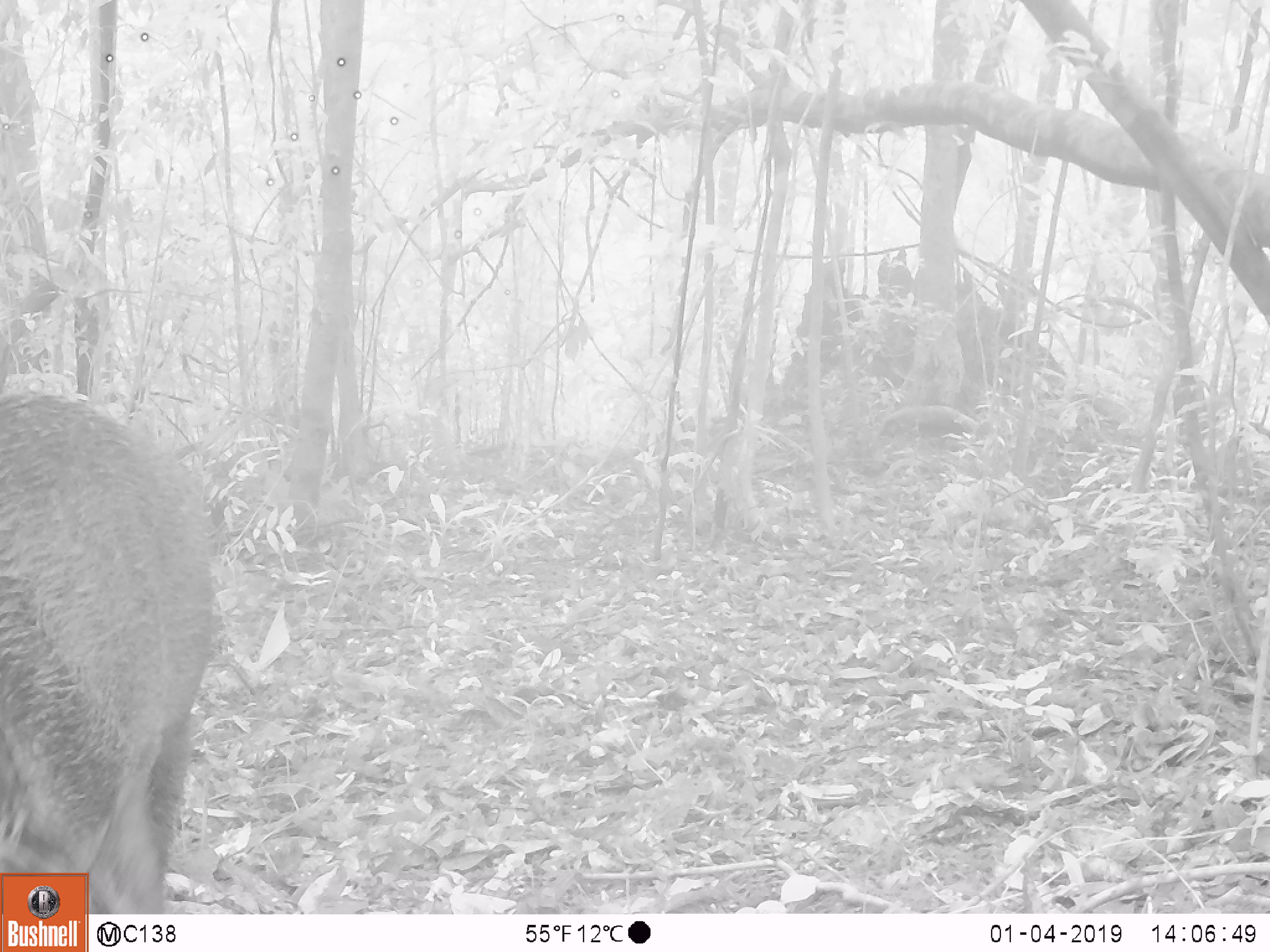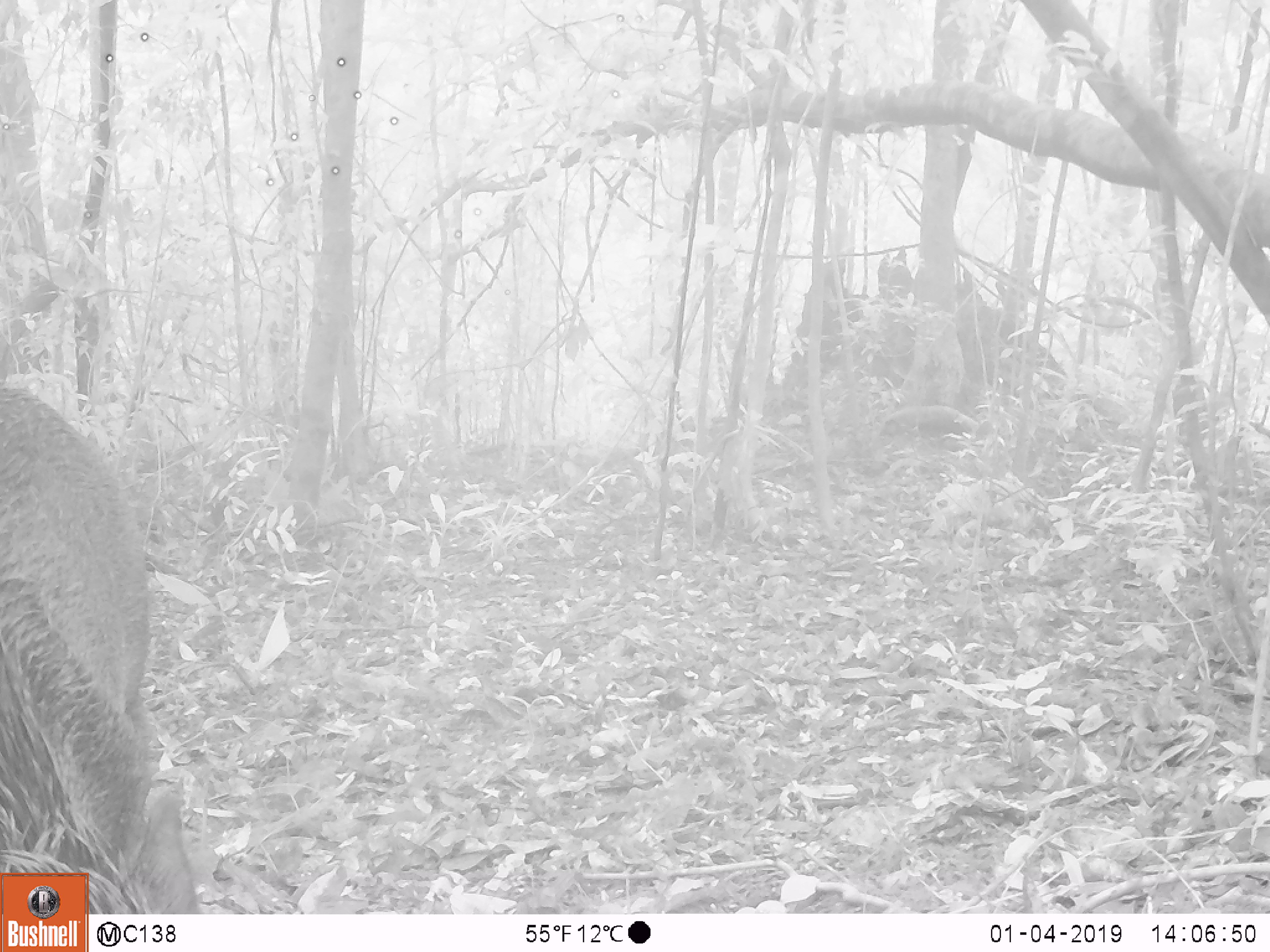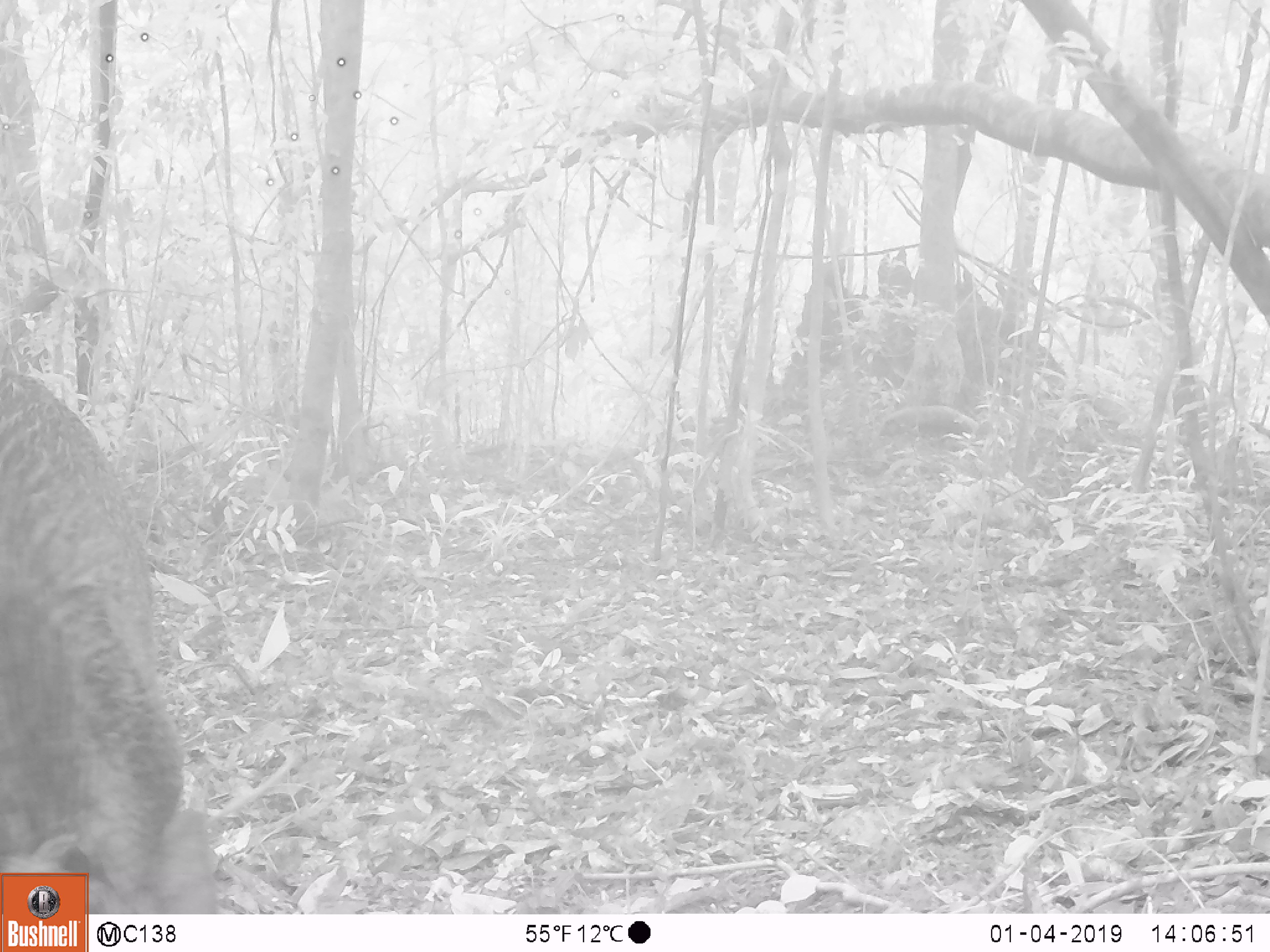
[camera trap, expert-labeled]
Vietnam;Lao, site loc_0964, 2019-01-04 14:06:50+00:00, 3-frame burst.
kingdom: Animalia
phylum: Chordata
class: Mammalia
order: Artiodactyla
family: Suidae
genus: Sus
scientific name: Sus scrofa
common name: eurasian wild pig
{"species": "eurasian wild pig (Sus scrofa)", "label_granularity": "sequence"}